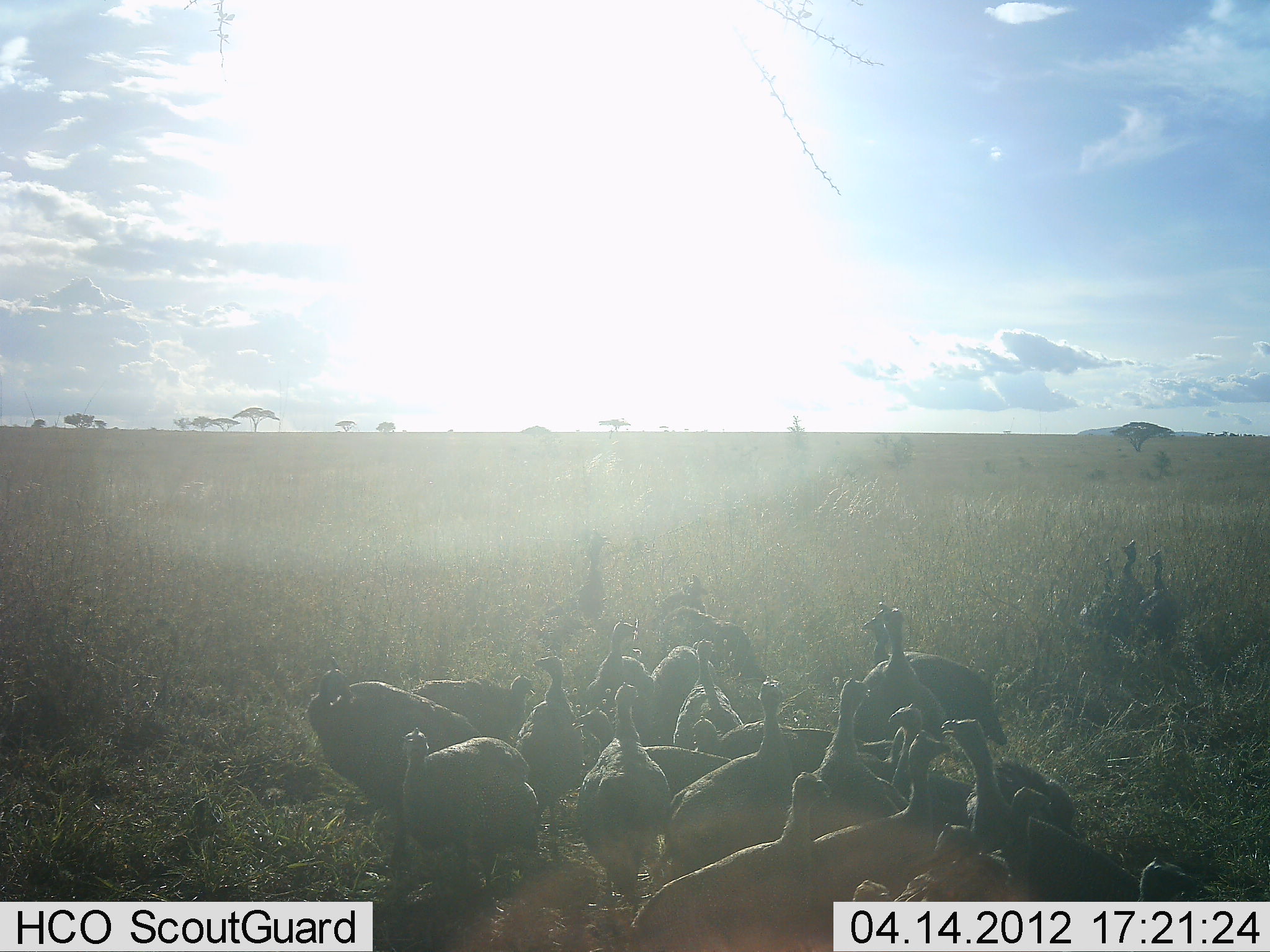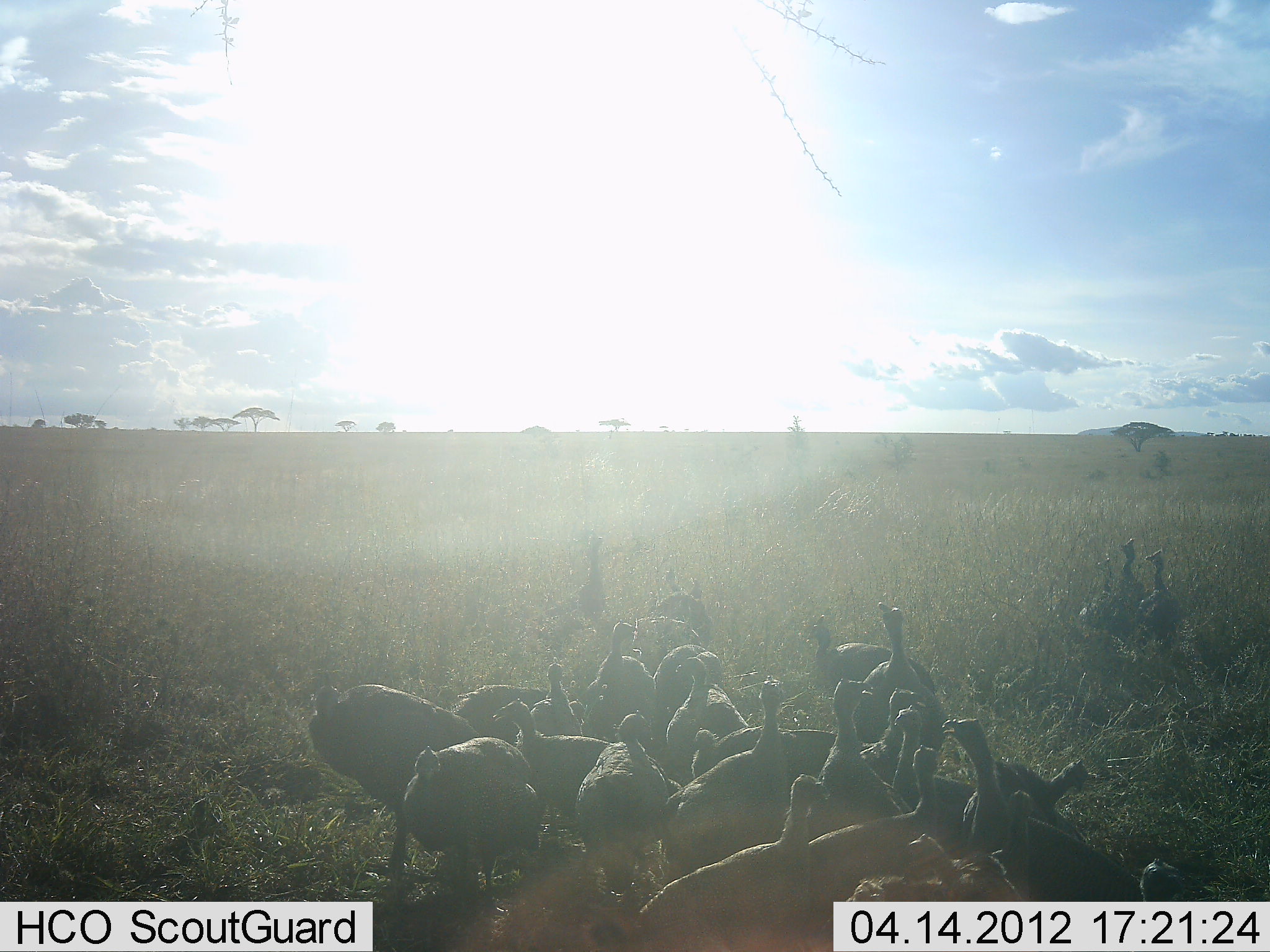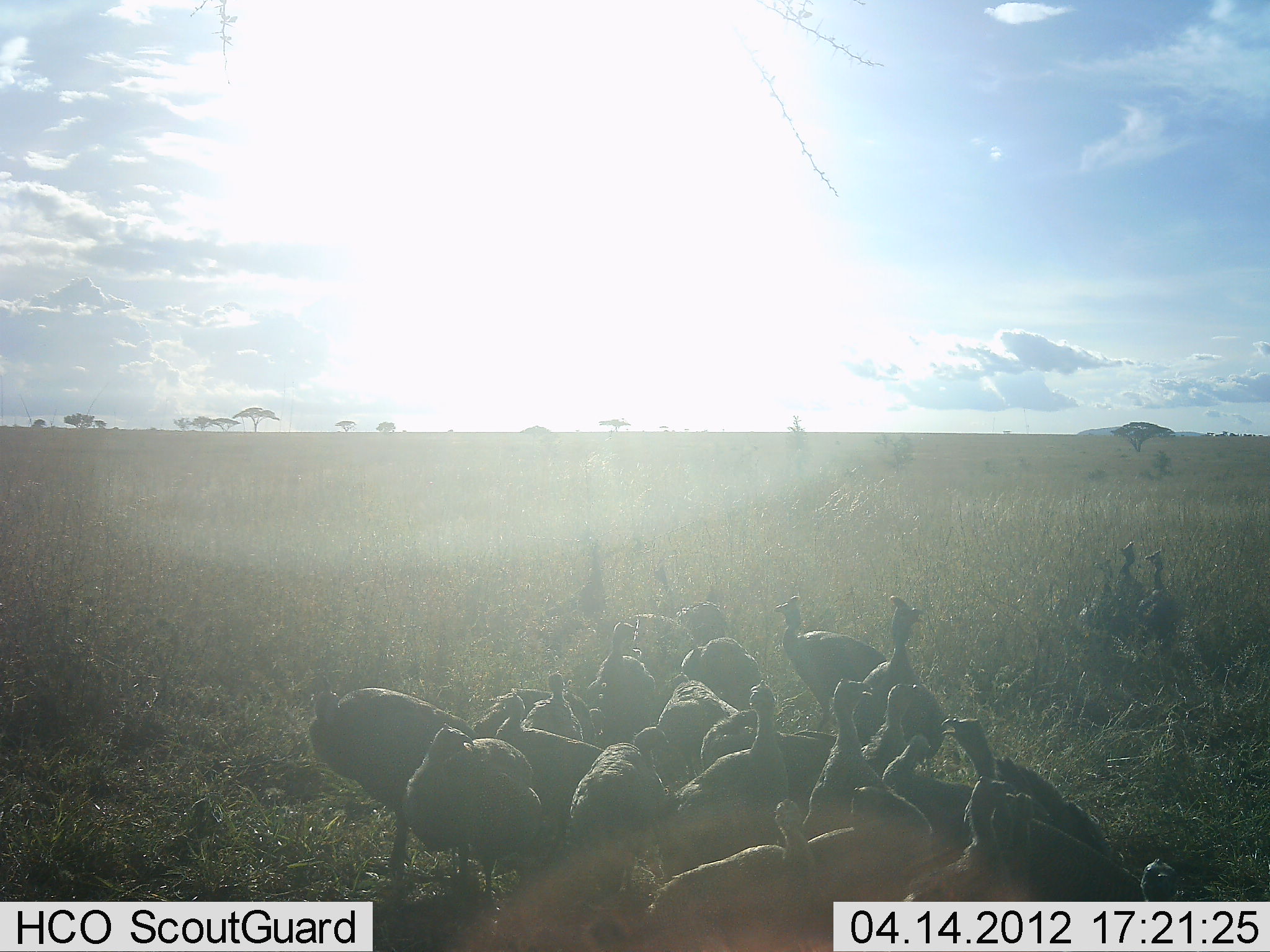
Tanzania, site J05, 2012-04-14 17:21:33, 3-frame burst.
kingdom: Animalia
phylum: Chordata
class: Aves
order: Galliformes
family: Numididae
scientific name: Numididae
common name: guinea fowl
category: guineafowl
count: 11-50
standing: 79%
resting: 7%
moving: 43%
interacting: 14%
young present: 7%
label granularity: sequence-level